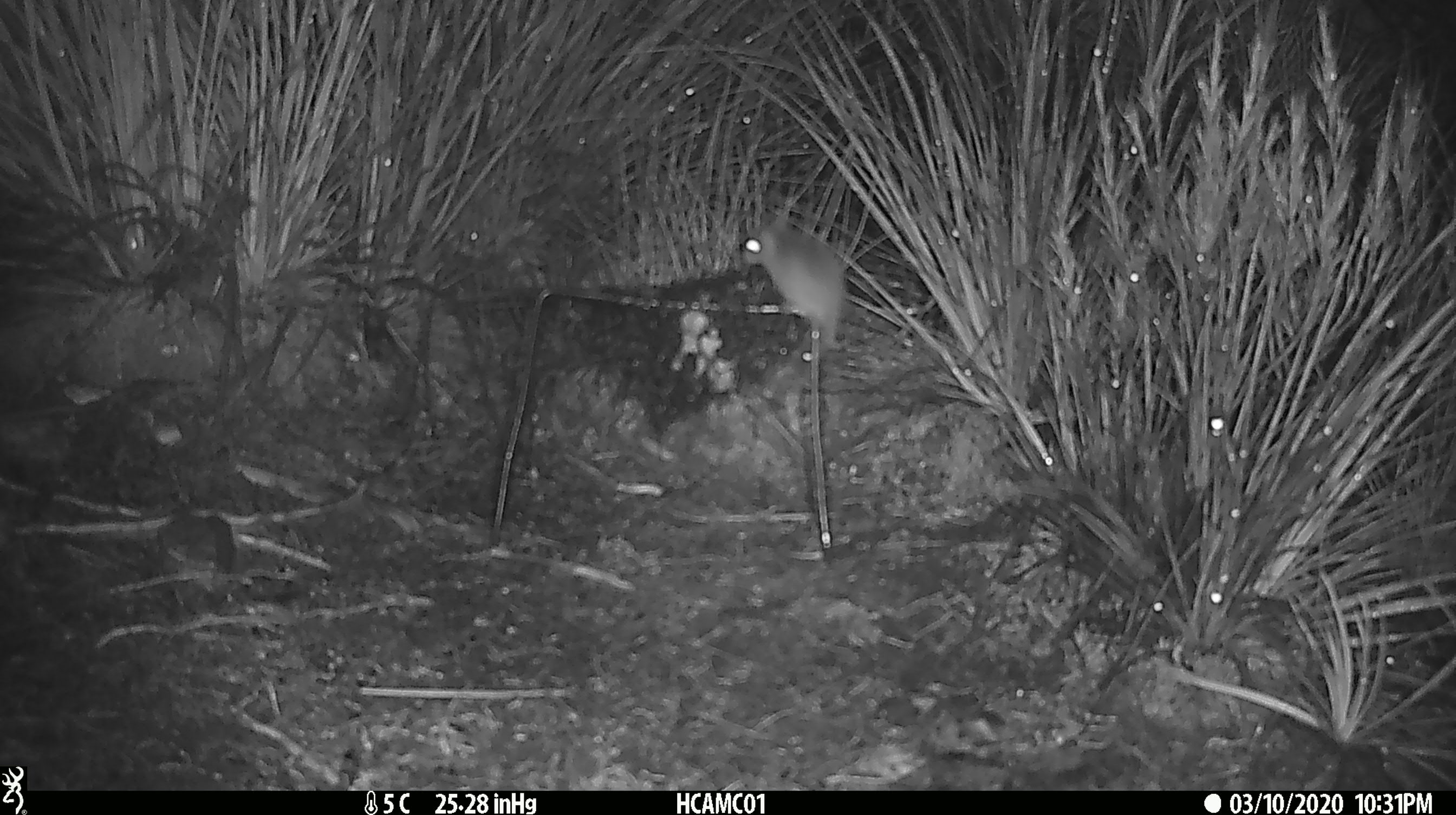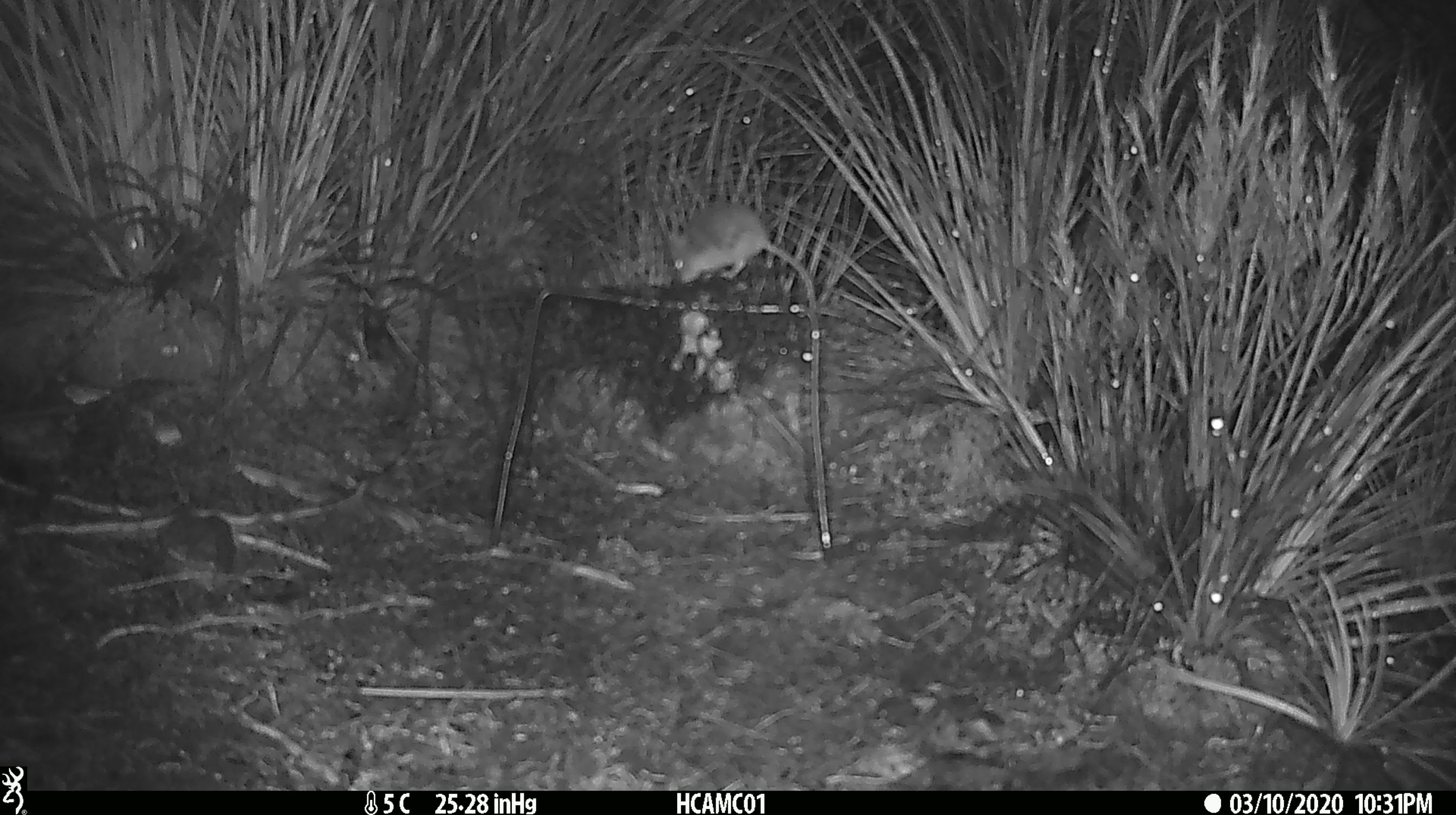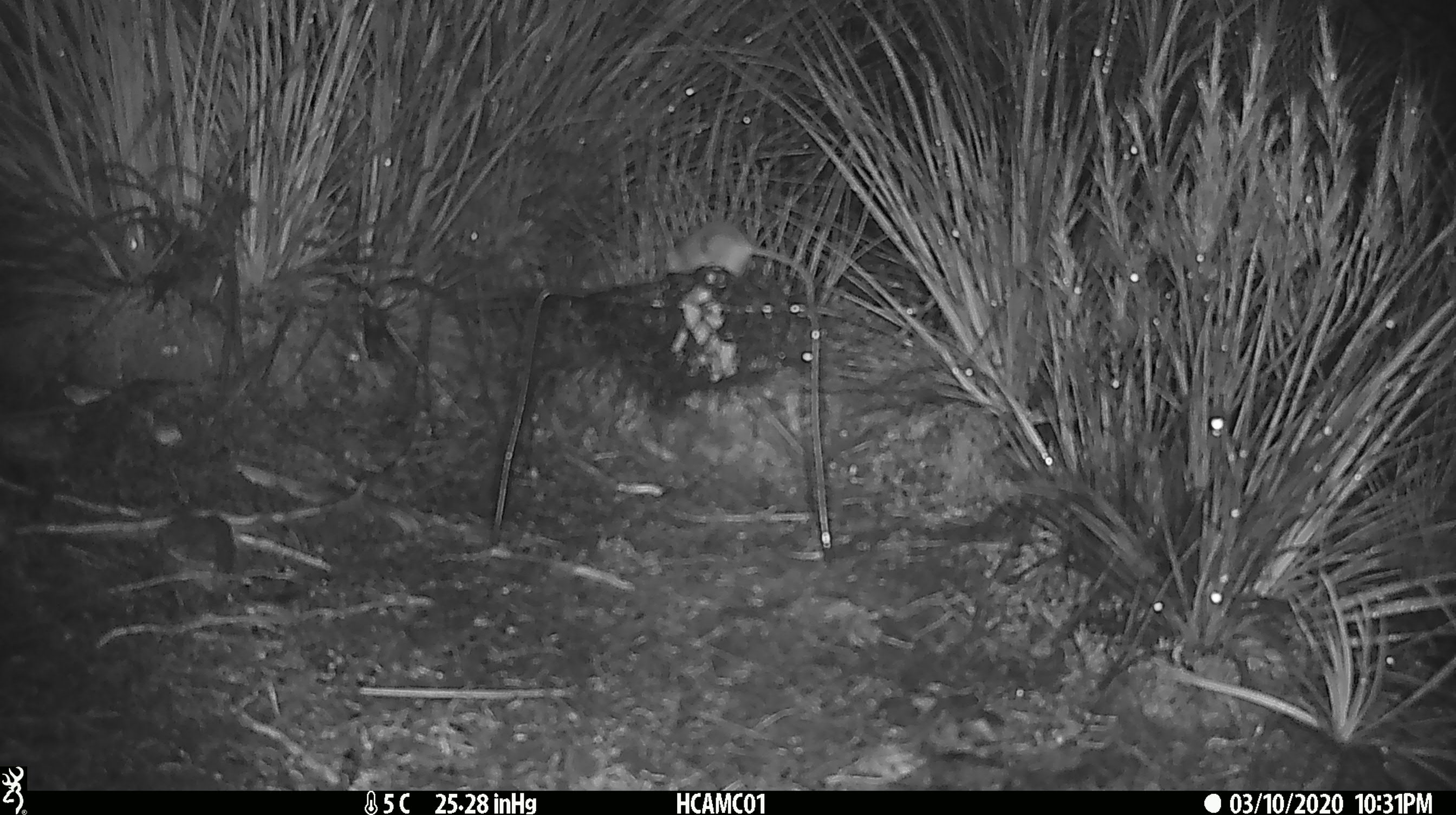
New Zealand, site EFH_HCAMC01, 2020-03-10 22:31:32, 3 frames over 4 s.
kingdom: Animalia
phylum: Chordata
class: Mammalia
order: Rodentia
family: Muridae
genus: Mus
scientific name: Mus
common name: mouse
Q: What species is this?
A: Mouse (Mus).